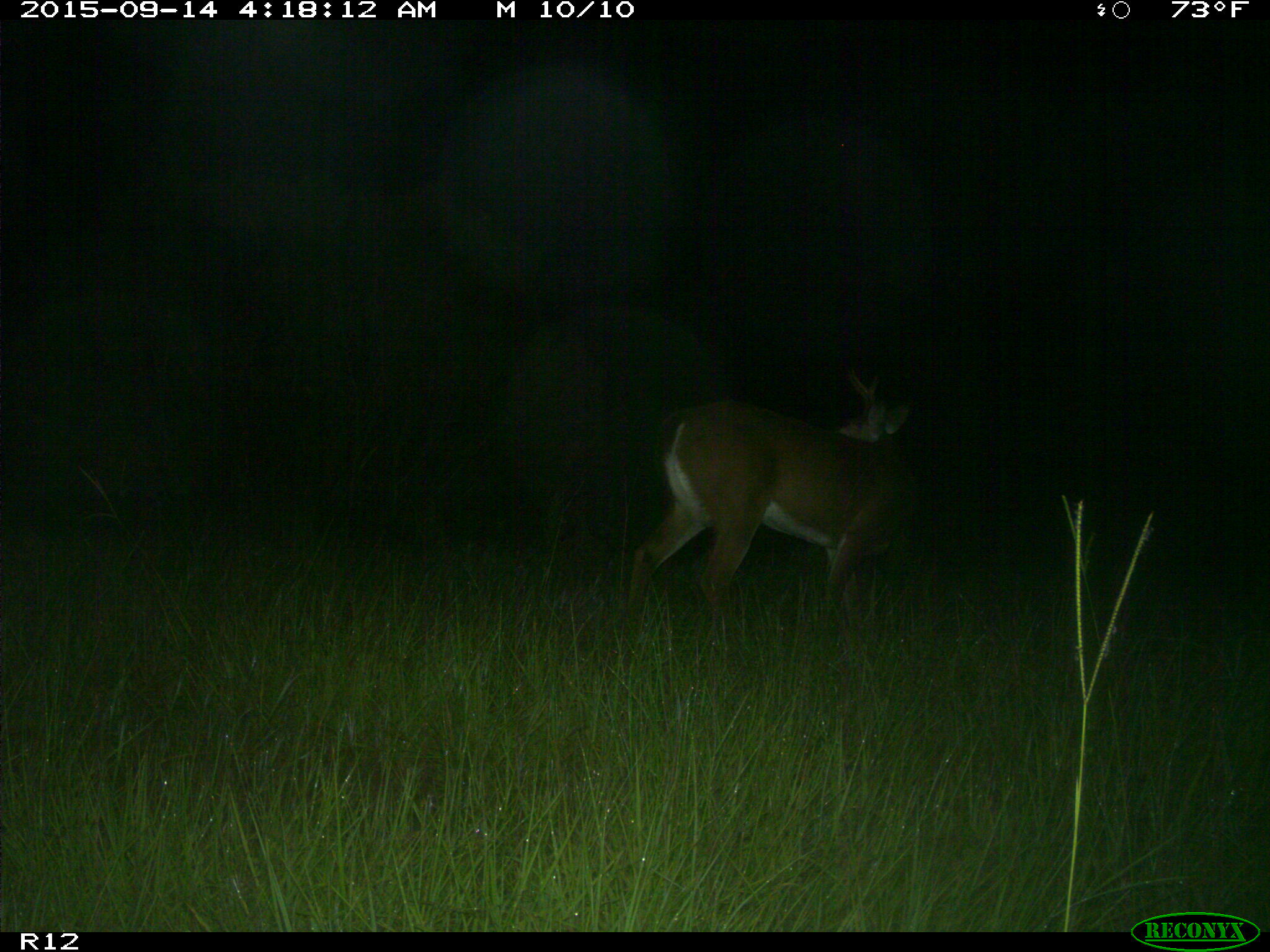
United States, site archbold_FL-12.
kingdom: Animalia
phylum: Chordata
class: Mammalia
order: Artiodactyla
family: Cervidae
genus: Odocoileus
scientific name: Odocoileus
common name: deer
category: unidentified deer